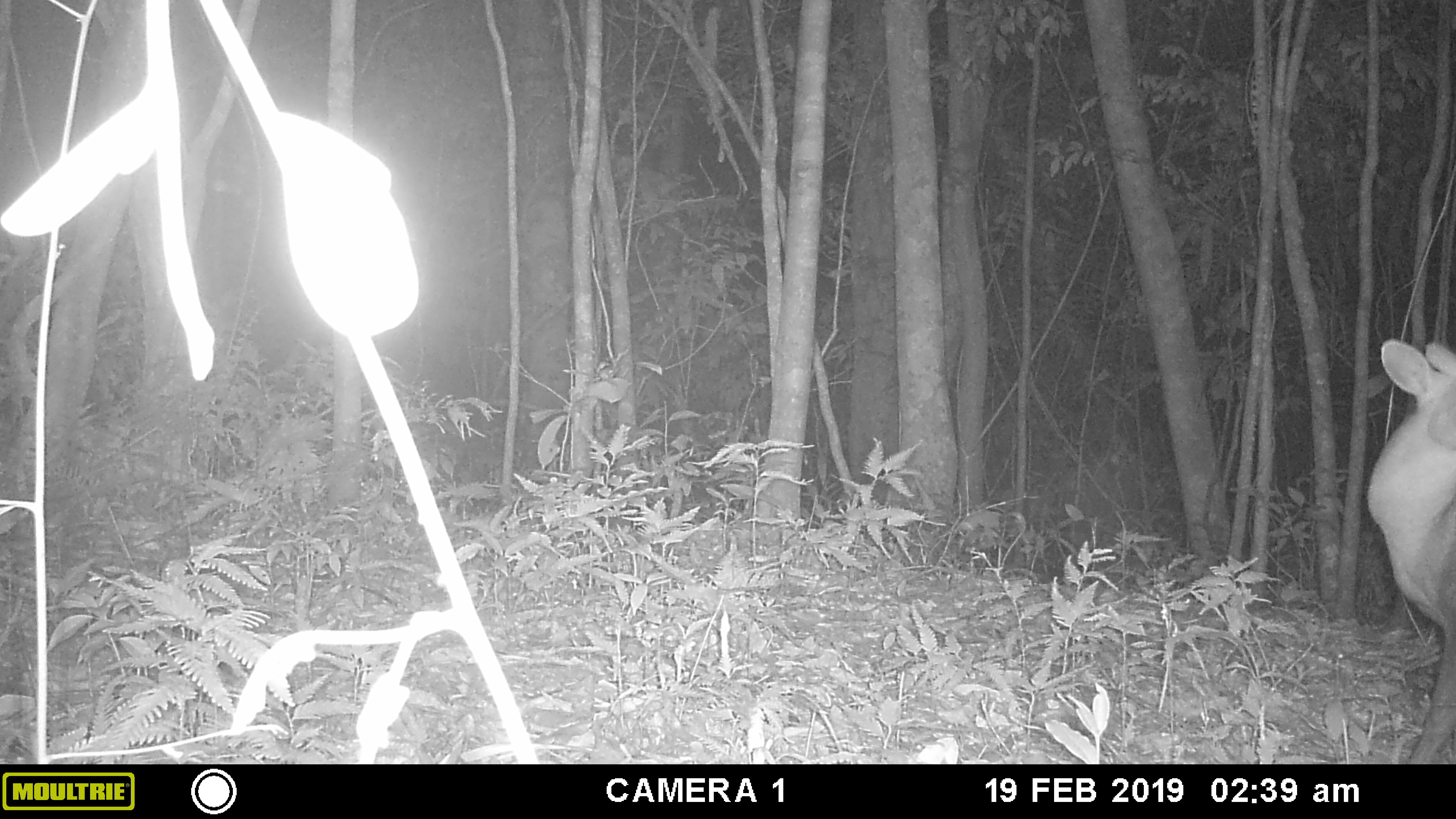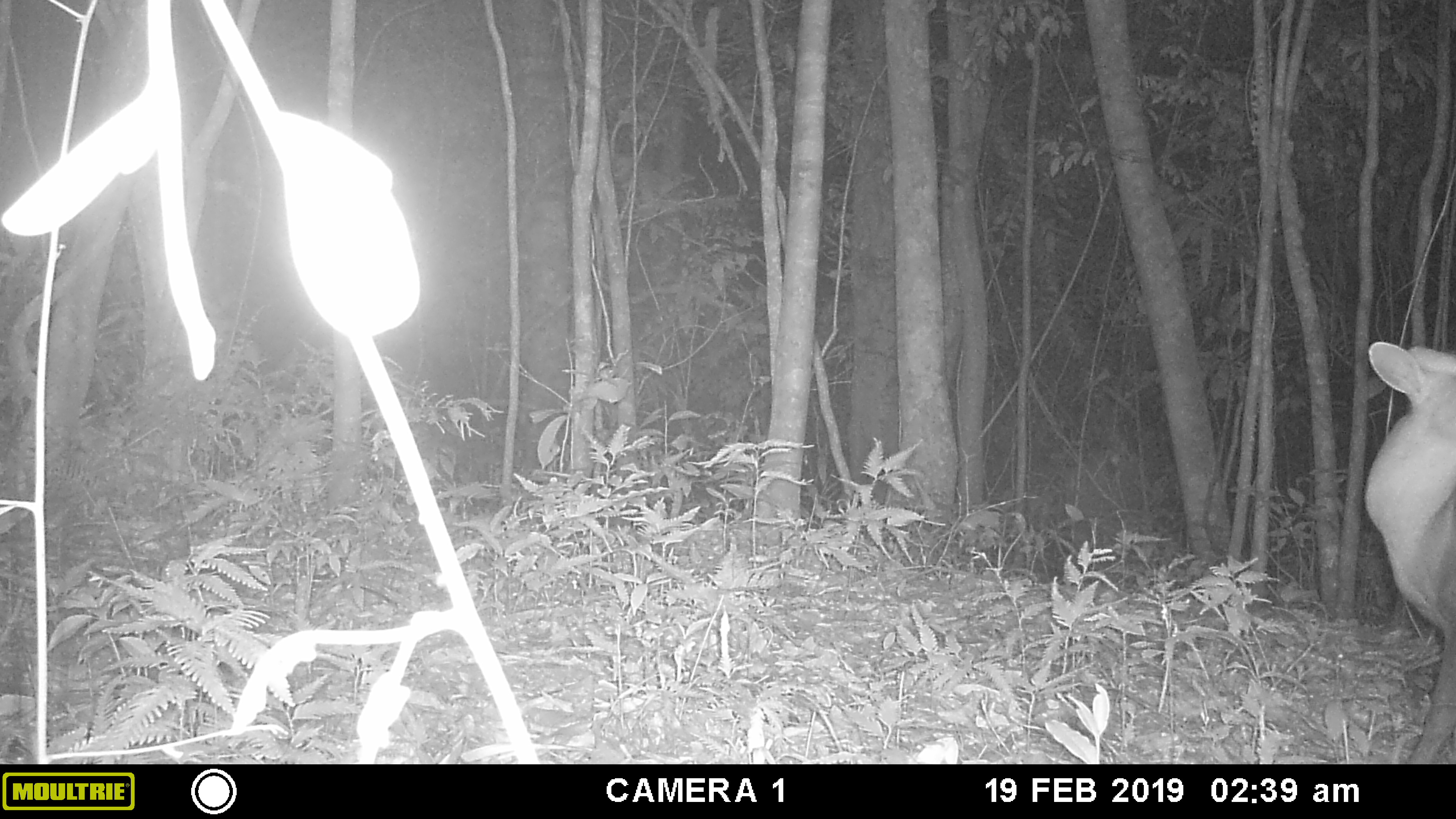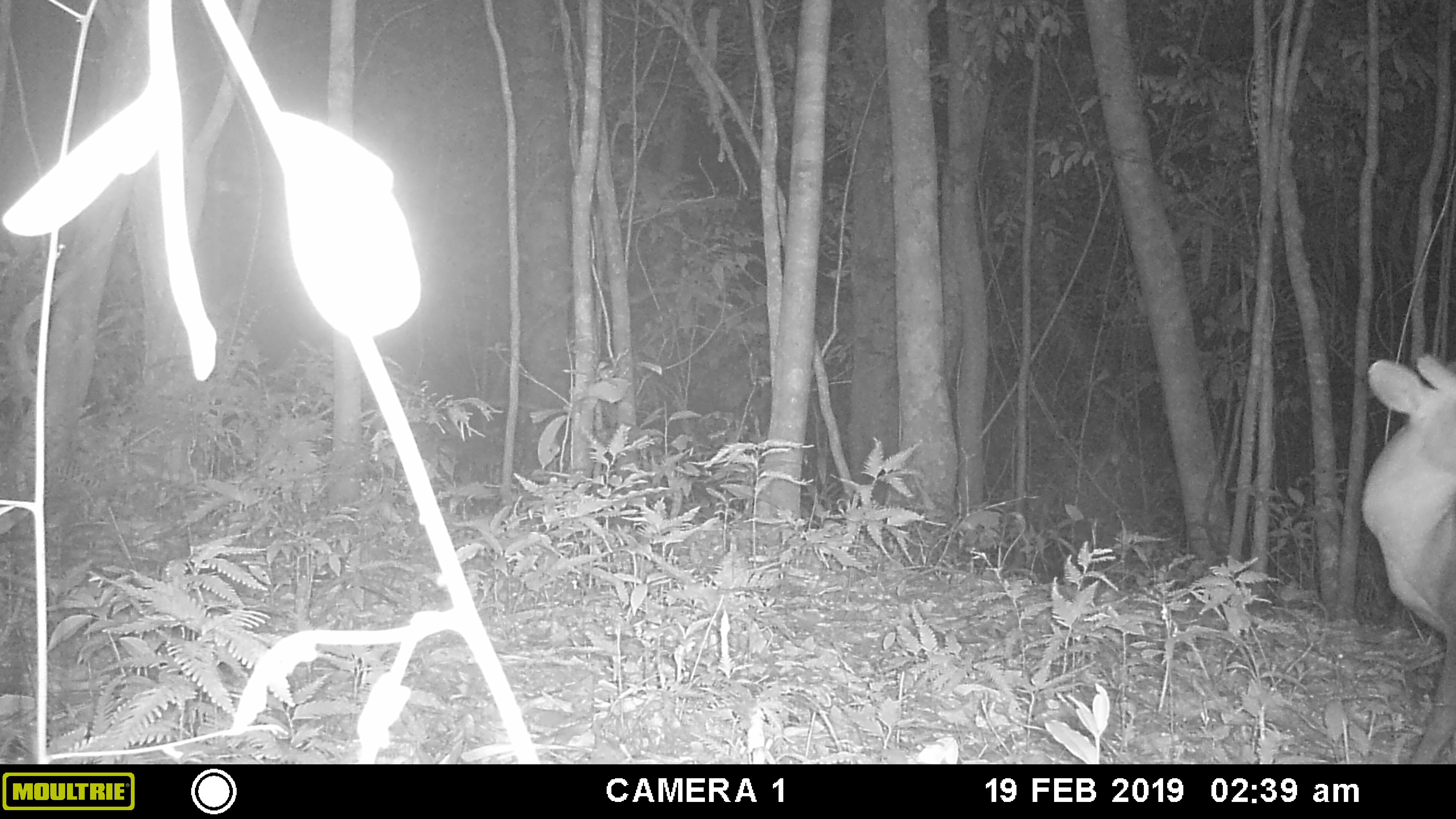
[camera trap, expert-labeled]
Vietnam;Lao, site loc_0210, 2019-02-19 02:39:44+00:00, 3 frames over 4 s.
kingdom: Animalia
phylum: Chordata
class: Mammalia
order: Artiodactyla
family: Cervidae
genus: Muntiacus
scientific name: Muntiacus rooseveltorum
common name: roosevelt's muntjac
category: roosevelts muntjac group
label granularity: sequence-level